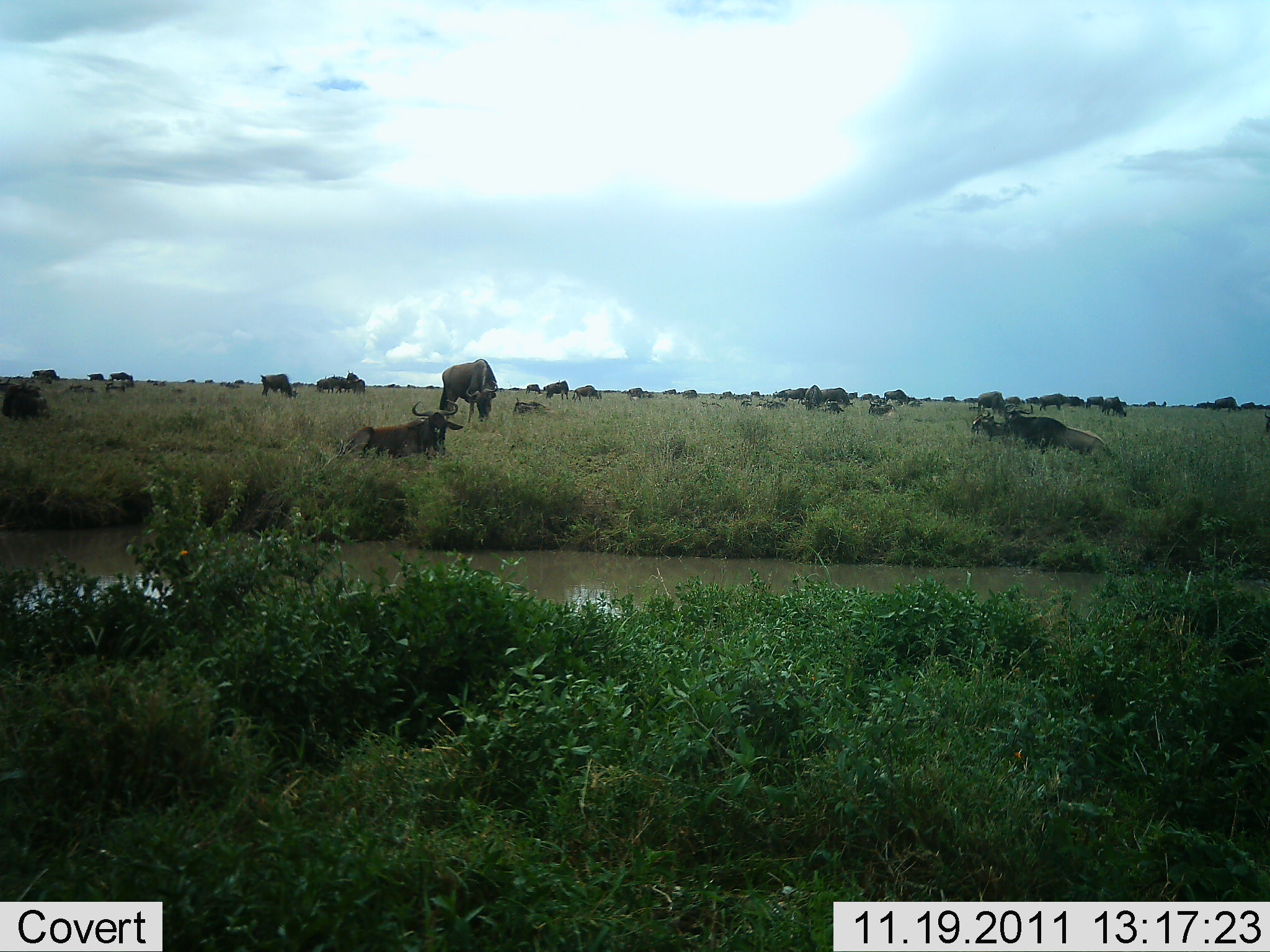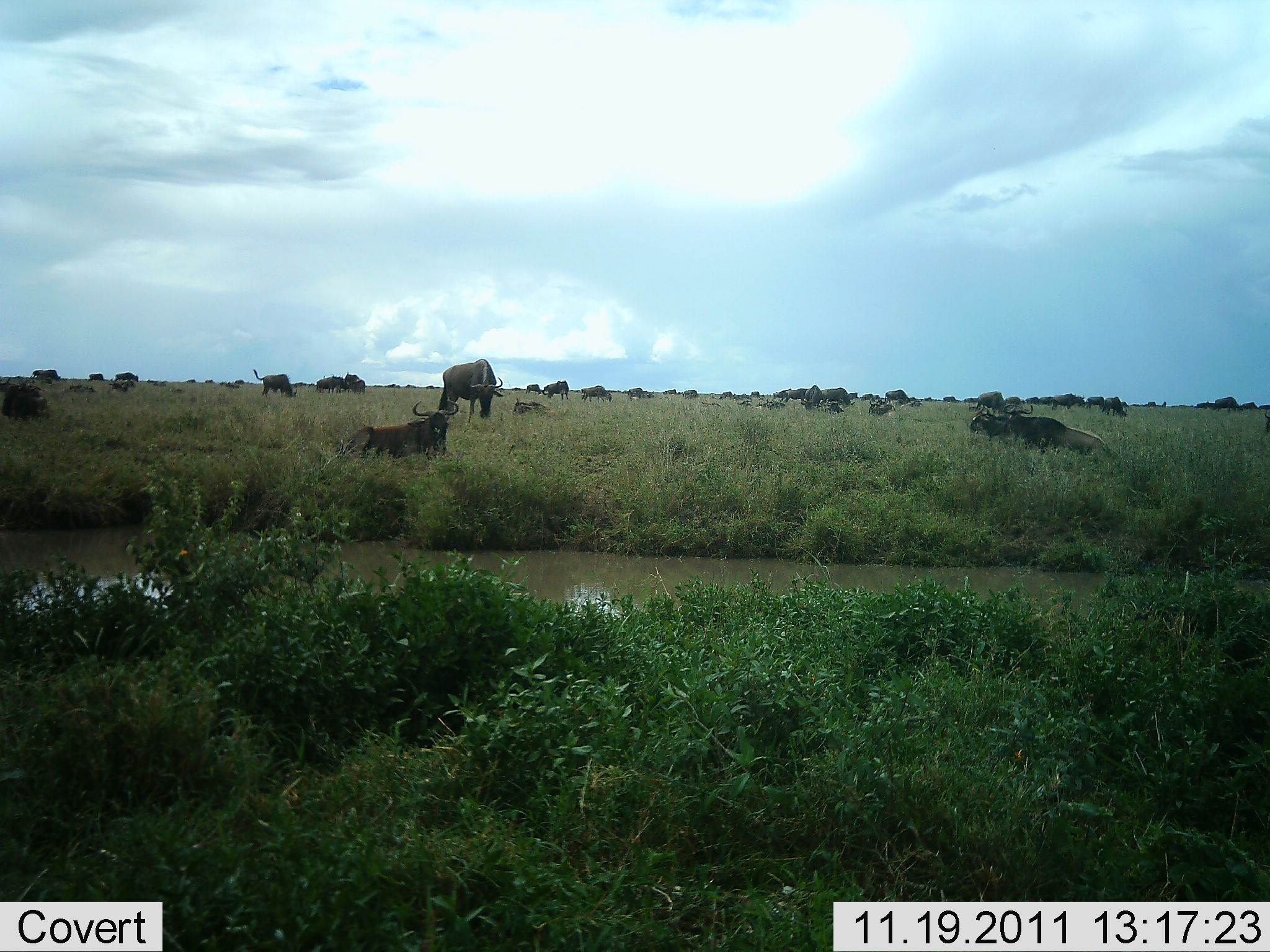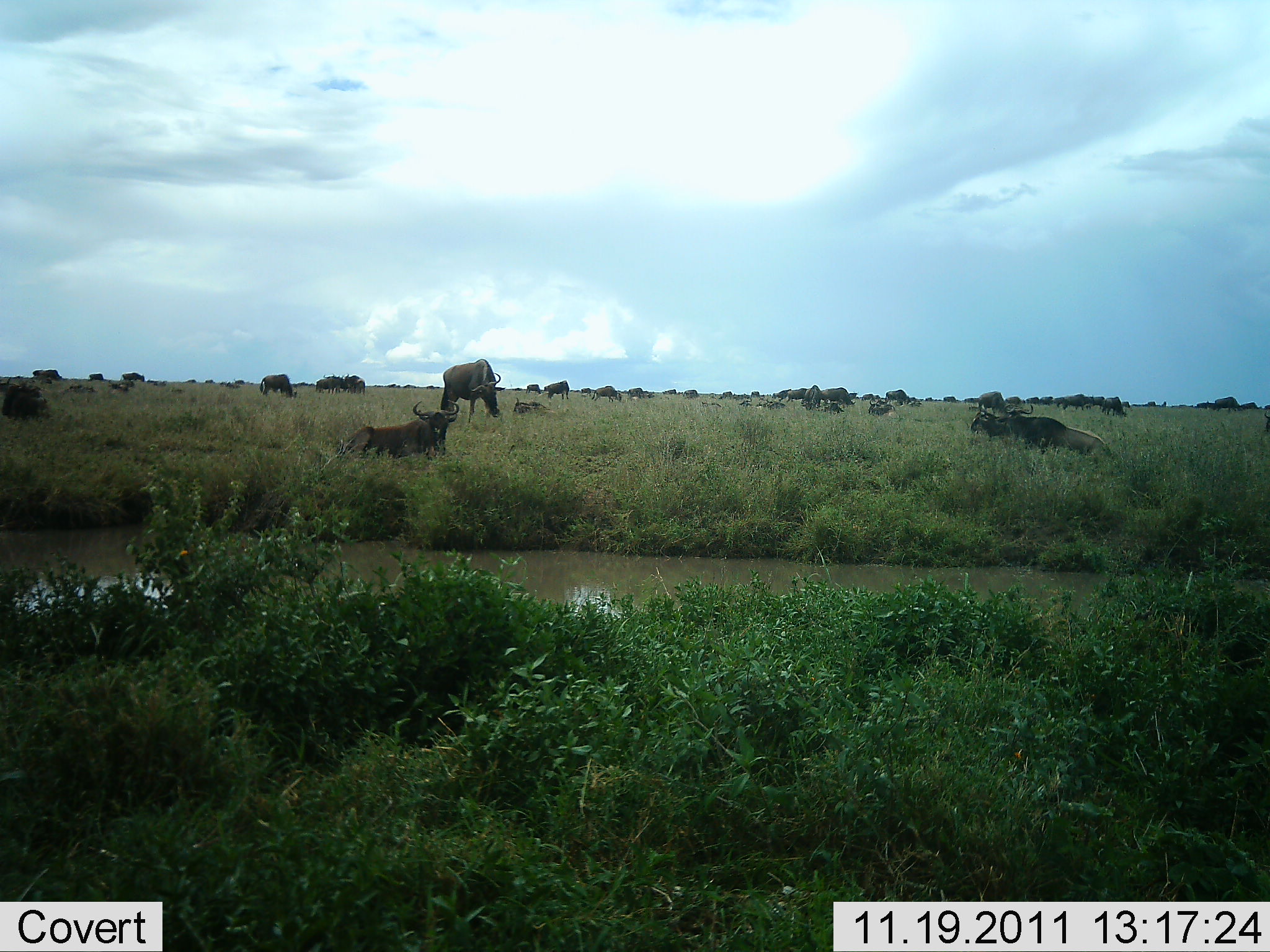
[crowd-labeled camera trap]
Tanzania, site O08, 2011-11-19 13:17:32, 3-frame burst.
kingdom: Animalia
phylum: Chordata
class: Mammalia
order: Artiodactyla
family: Bovidae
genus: Connochaetes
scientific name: Connochaetes taurinus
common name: blue wildebeest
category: wildebeest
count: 11-50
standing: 44%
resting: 88%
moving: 6%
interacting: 0%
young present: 6%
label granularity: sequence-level